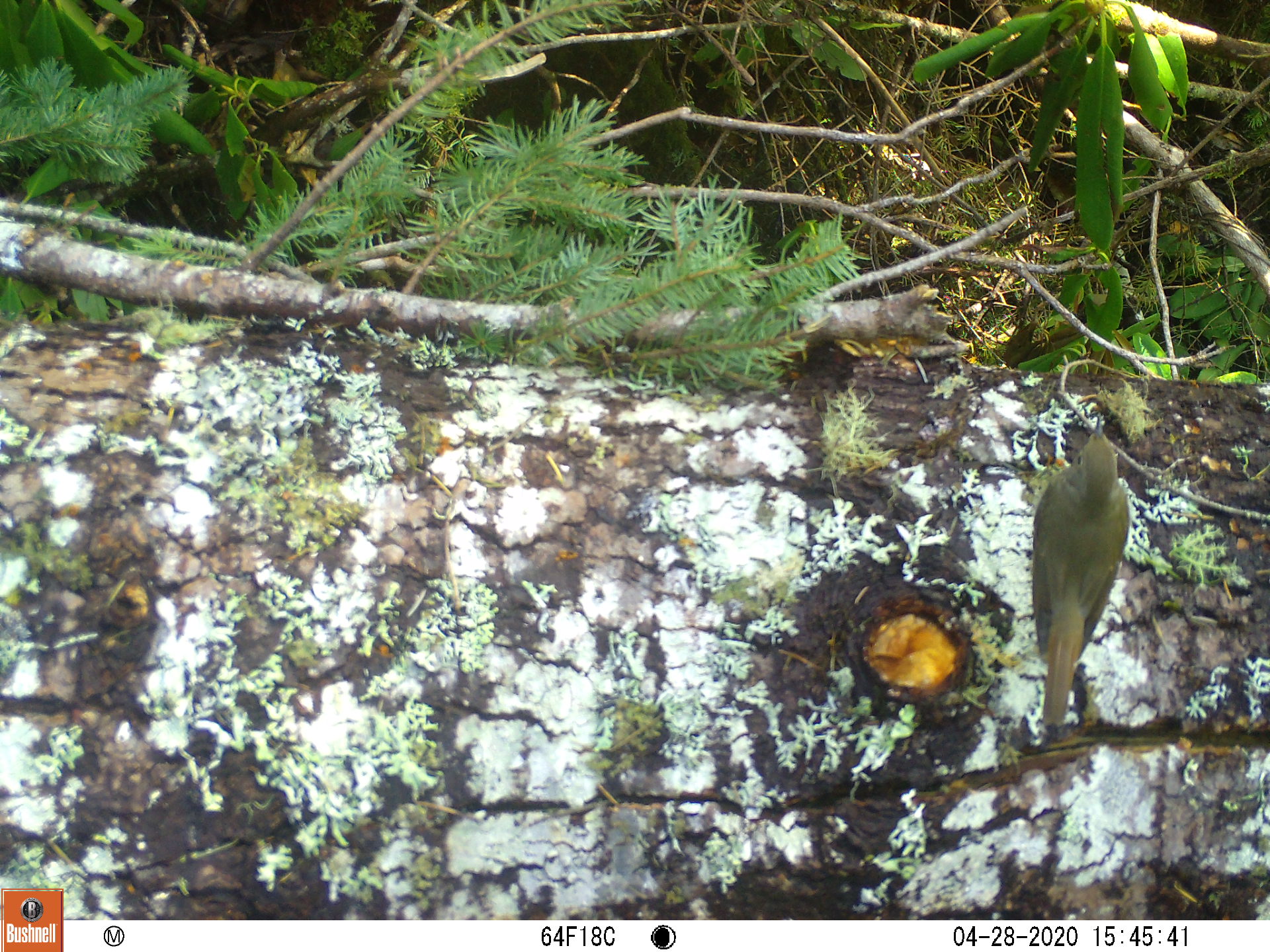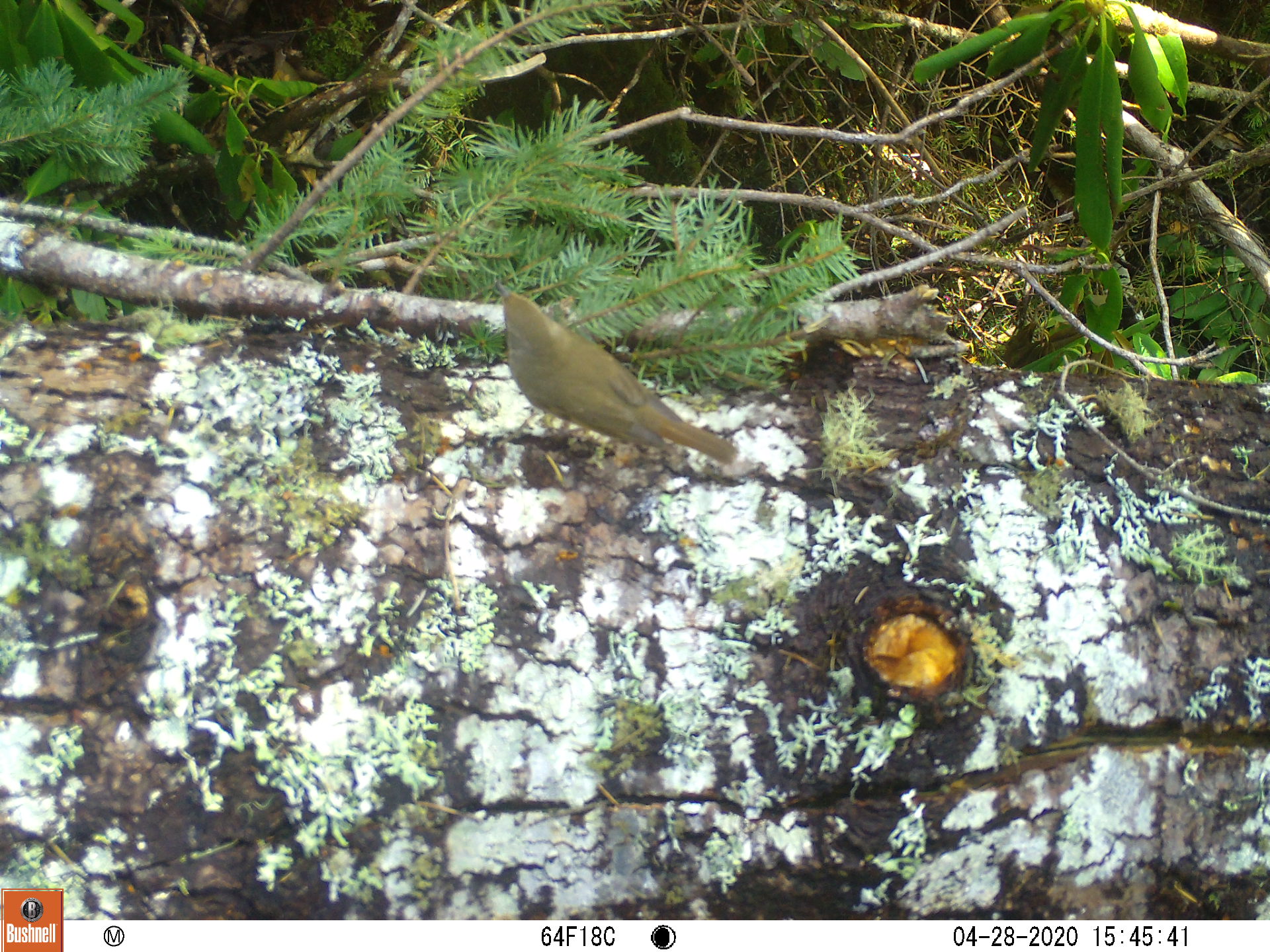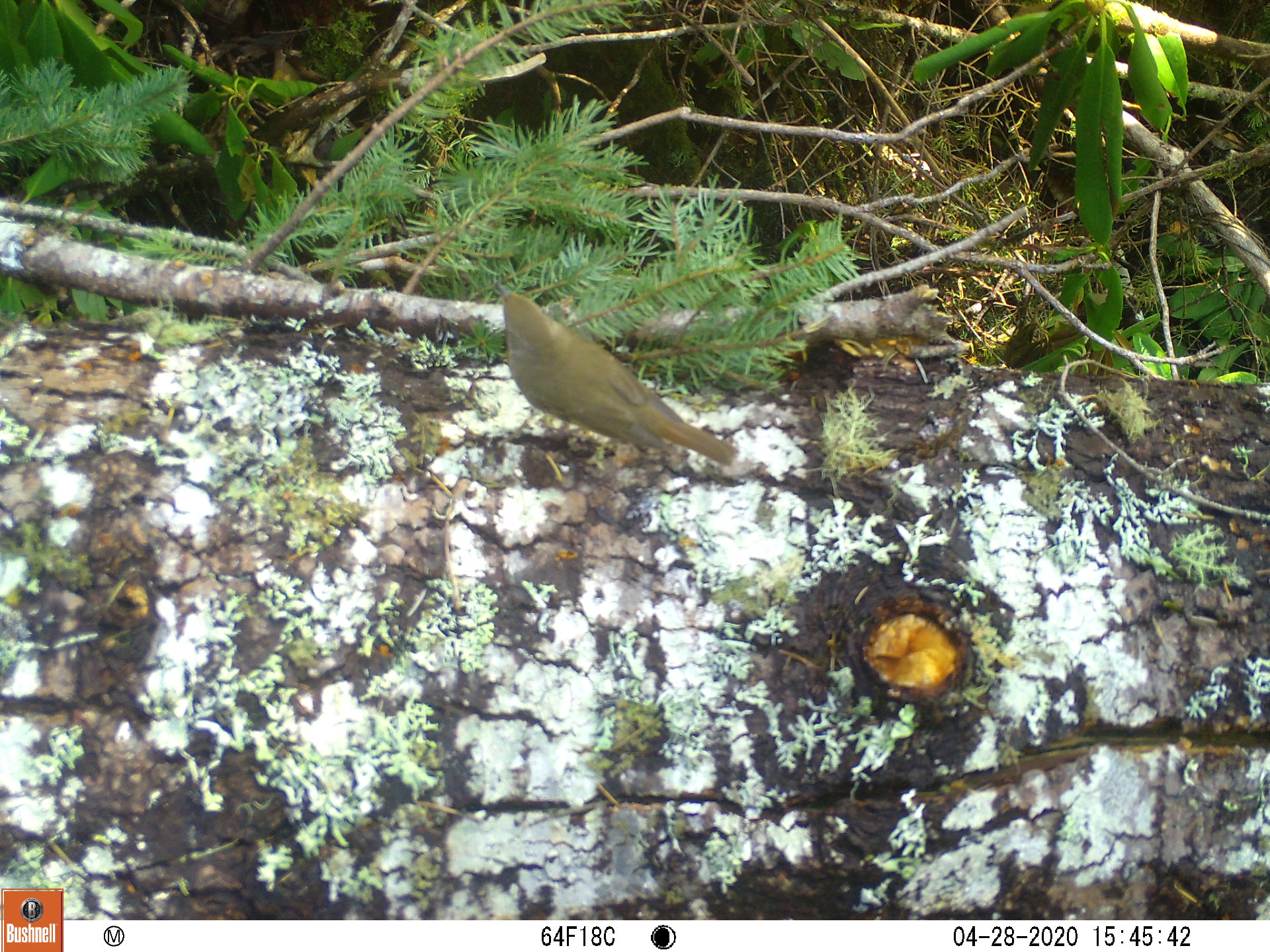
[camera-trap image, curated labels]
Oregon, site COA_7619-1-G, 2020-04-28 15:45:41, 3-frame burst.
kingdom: Animalia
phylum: Chordata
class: Aves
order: Passeriformes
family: Turdidae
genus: Catharus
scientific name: Catharus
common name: brown thrushes and nightingale-thrushes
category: catharus species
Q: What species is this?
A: Catharus species (brown thrushes and nightingale-thrushes) (Catharus).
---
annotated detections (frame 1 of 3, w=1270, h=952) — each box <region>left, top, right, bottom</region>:
catharus species: <region>1019, 409, 1136, 723</region>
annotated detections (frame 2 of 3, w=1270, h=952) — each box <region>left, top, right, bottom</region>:
catharus species: <region>489, 273, 743, 468</region>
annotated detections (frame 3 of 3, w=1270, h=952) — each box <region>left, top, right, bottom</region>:
catharus species: <region>488, 273, 745, 470</region>